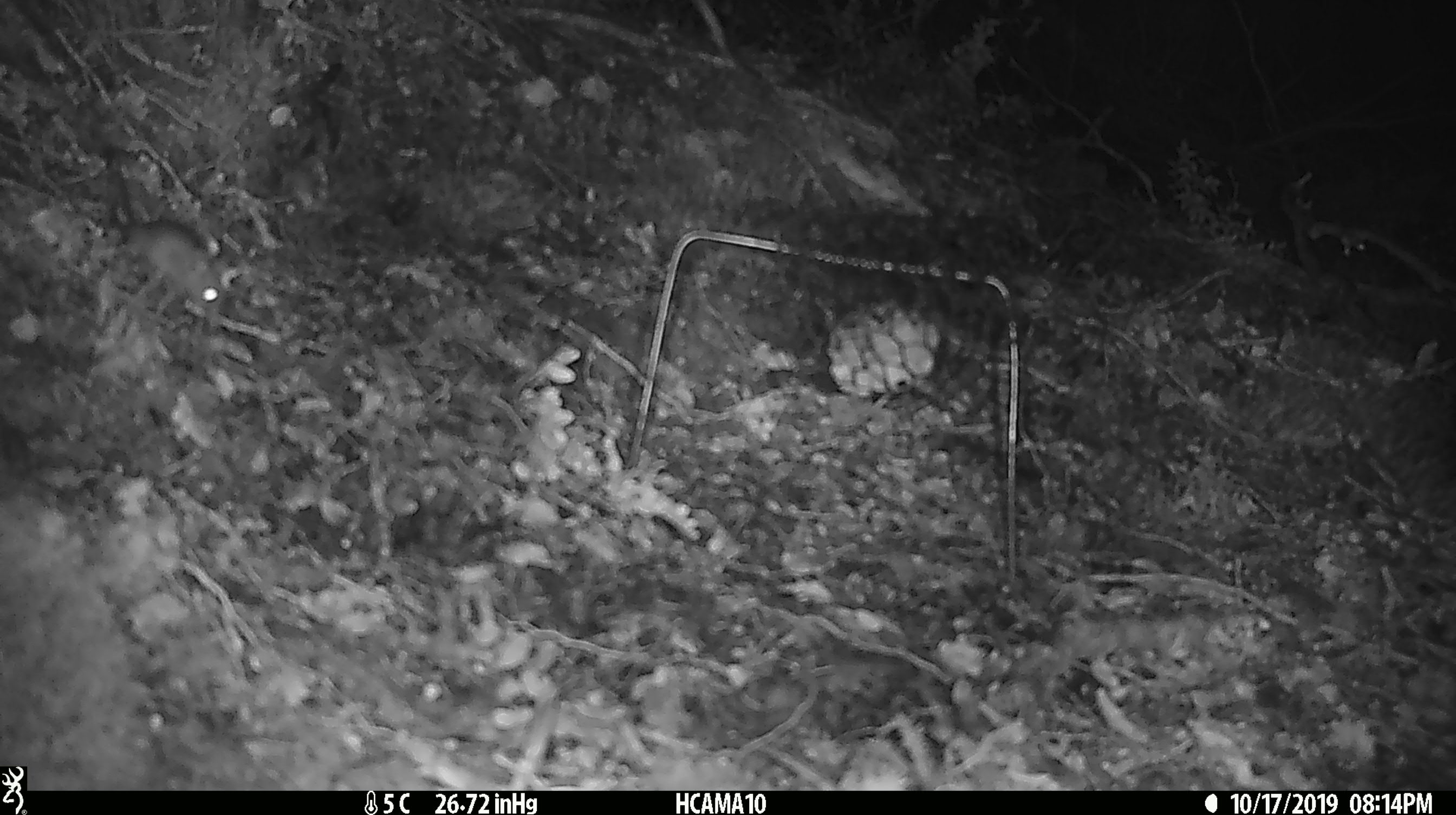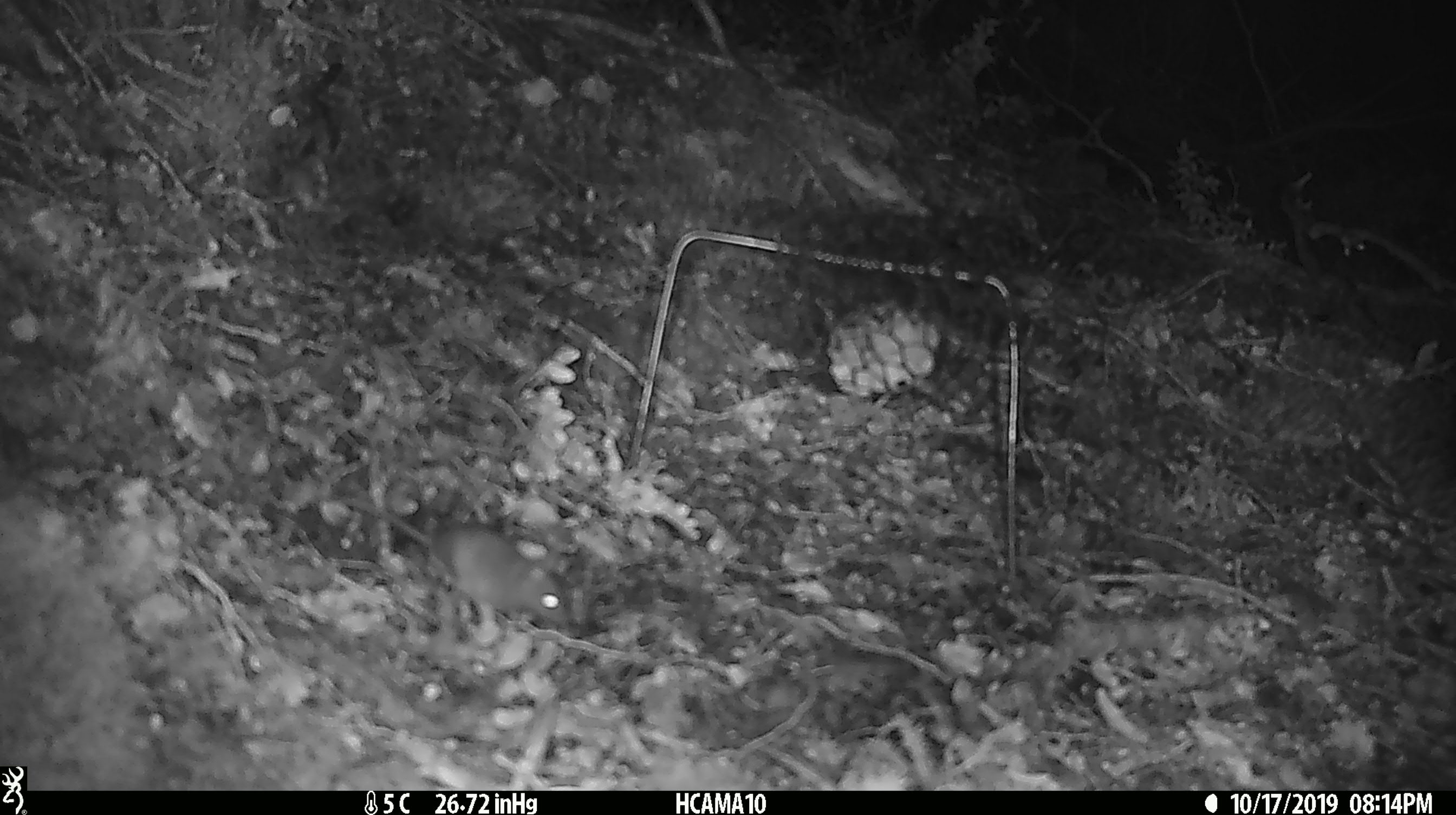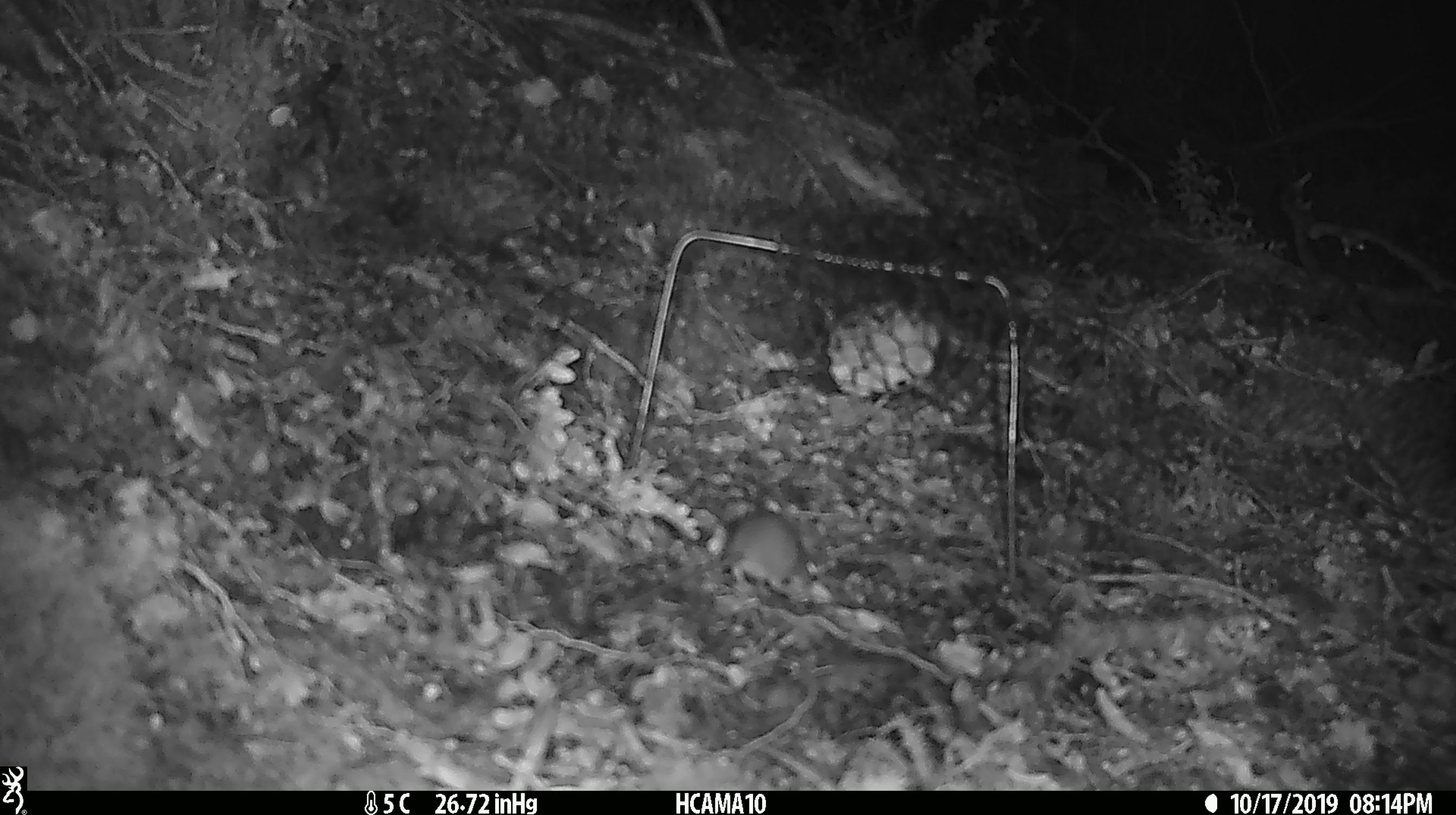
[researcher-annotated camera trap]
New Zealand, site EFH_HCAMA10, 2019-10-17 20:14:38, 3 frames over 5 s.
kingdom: Animalia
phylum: Chordata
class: Mammalia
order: Rodentia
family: Muridae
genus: Mus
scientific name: Mus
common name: mouse